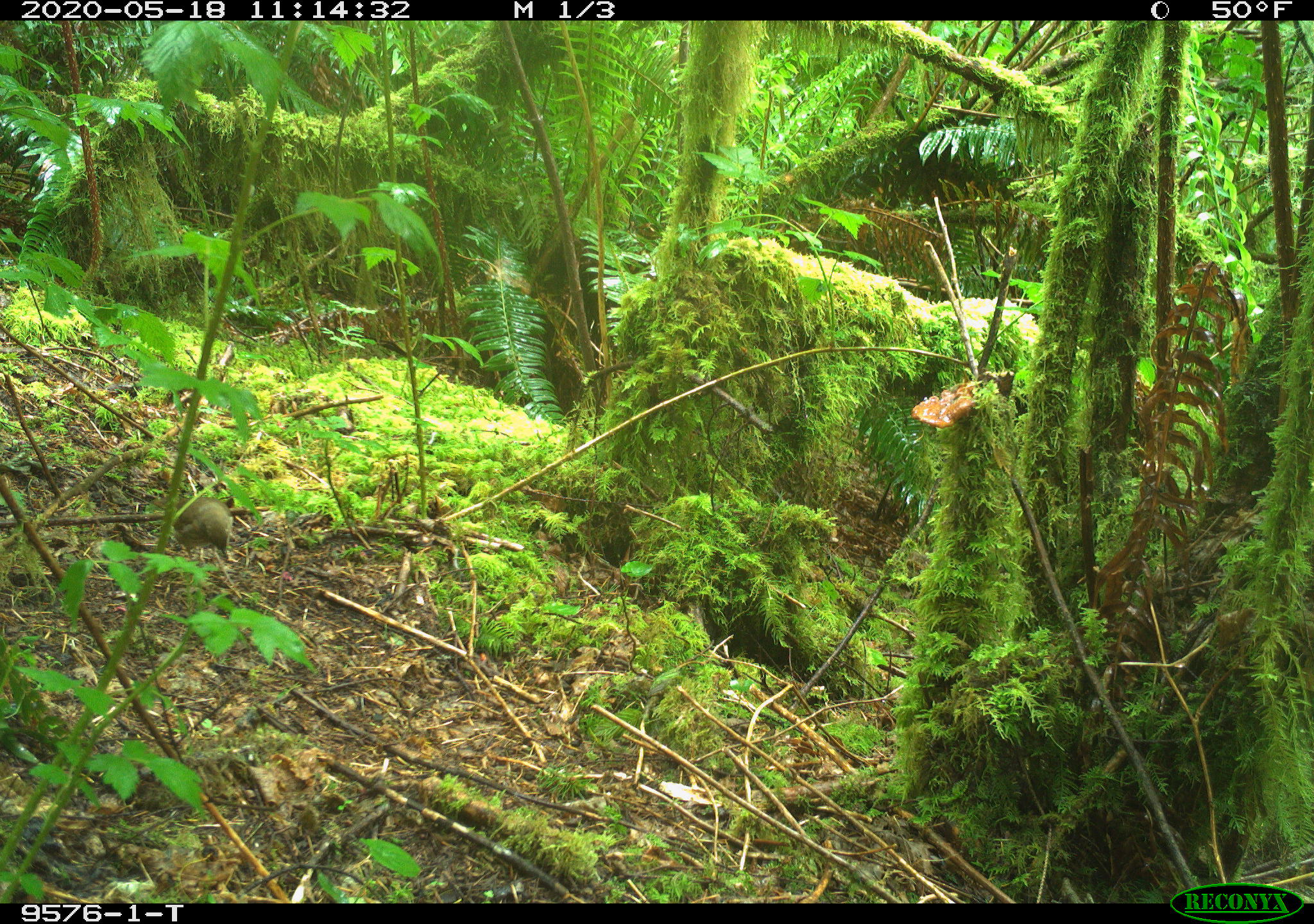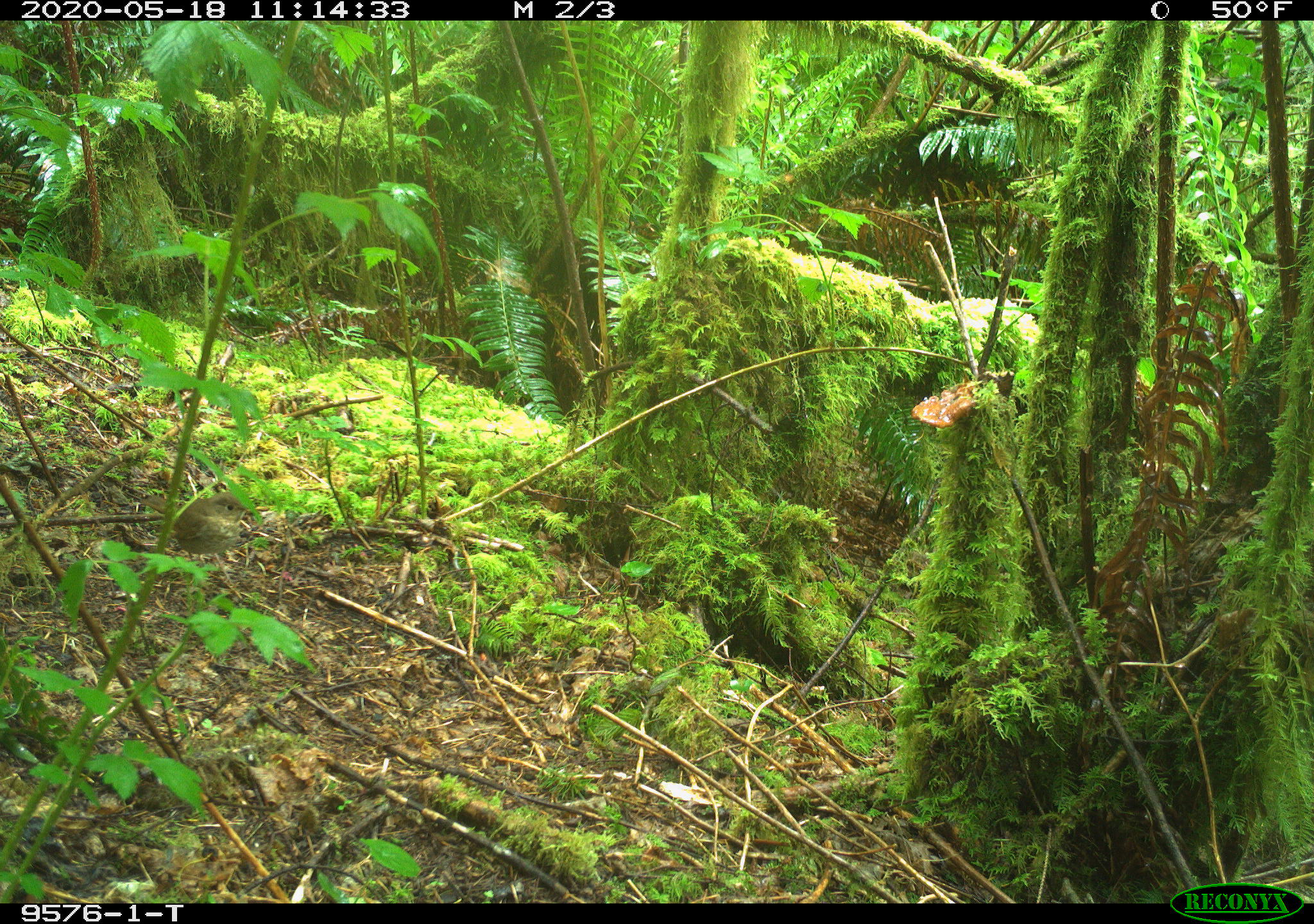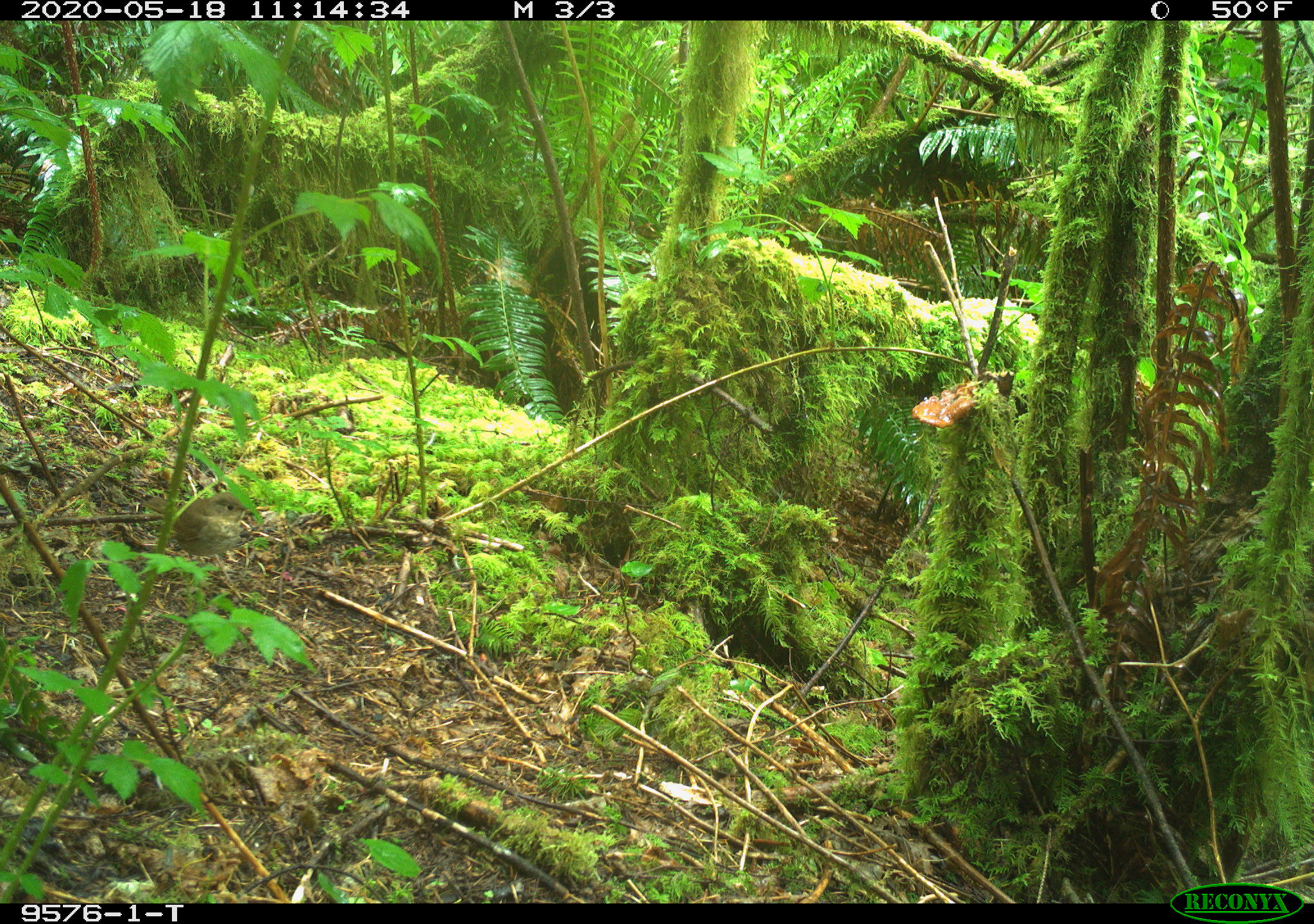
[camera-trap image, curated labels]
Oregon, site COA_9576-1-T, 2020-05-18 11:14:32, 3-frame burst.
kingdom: Animalia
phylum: Chordata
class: Aves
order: Passeriformes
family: Turdidae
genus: Catharus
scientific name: Catharus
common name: brown thrushes and nightingale-thrushes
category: catharus species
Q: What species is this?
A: Catharus species (brown thrushes and nightingale-thrushes) (Catharus).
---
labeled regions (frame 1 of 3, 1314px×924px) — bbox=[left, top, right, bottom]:
catharus species: bbox=[162, 469, 241, 564]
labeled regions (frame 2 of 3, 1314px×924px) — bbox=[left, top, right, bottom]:
catharus species: bbox=[173, 489, 247, 555]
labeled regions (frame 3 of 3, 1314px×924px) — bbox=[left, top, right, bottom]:
catharus species: bbox=[170, 492, 255, 564]